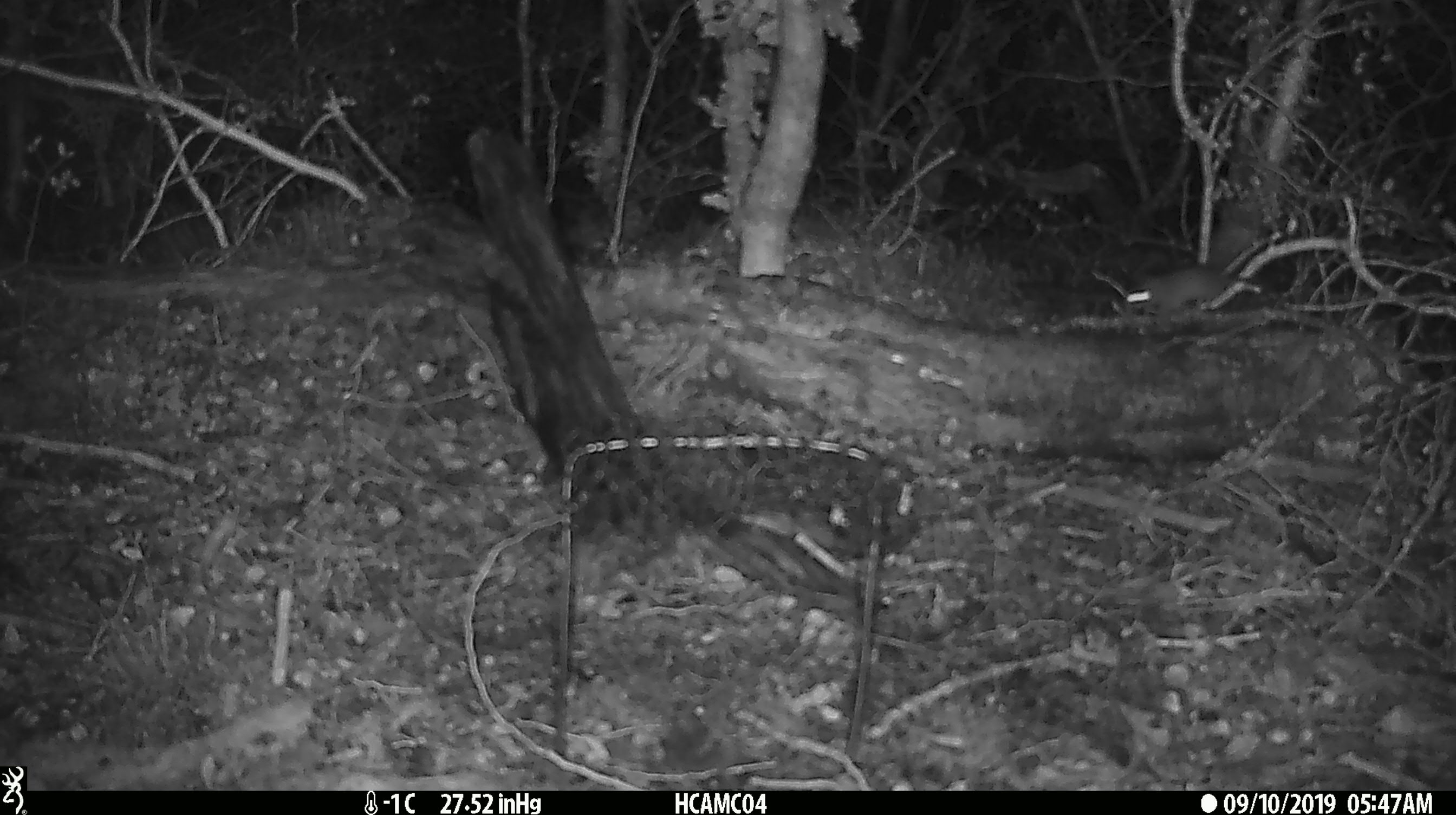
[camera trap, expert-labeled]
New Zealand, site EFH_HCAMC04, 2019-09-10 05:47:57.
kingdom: Animalia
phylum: Chordata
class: Mammalia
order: Rodentia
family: Muridae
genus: Mus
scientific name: Mus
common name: mouse